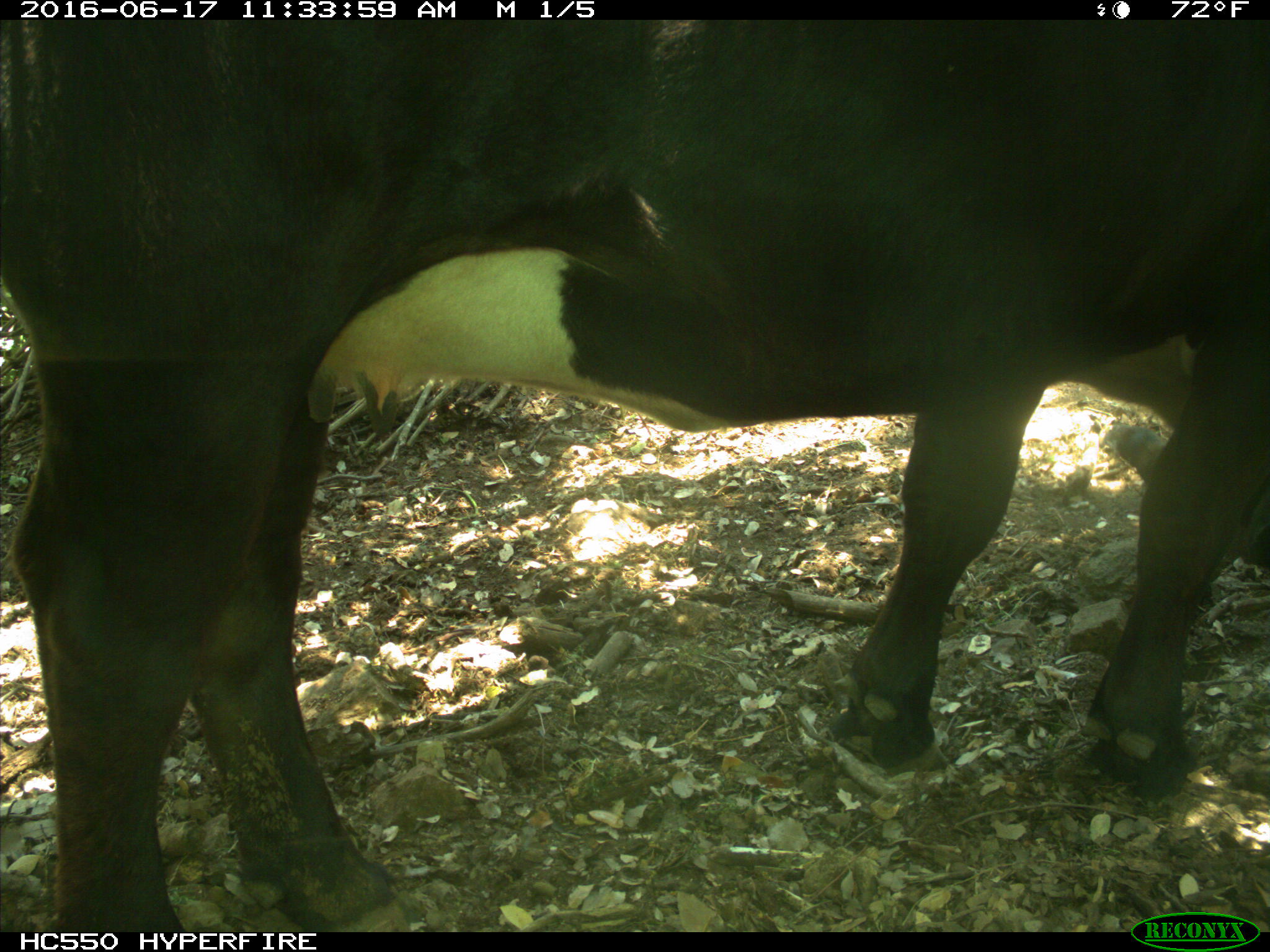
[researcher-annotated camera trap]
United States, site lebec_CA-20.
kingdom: Animalia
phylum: Chordata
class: Mammalia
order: Artiodactyla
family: Bovidae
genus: Bos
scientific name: Bos taurus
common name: domestic cow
Bos taurus (domestic cow).